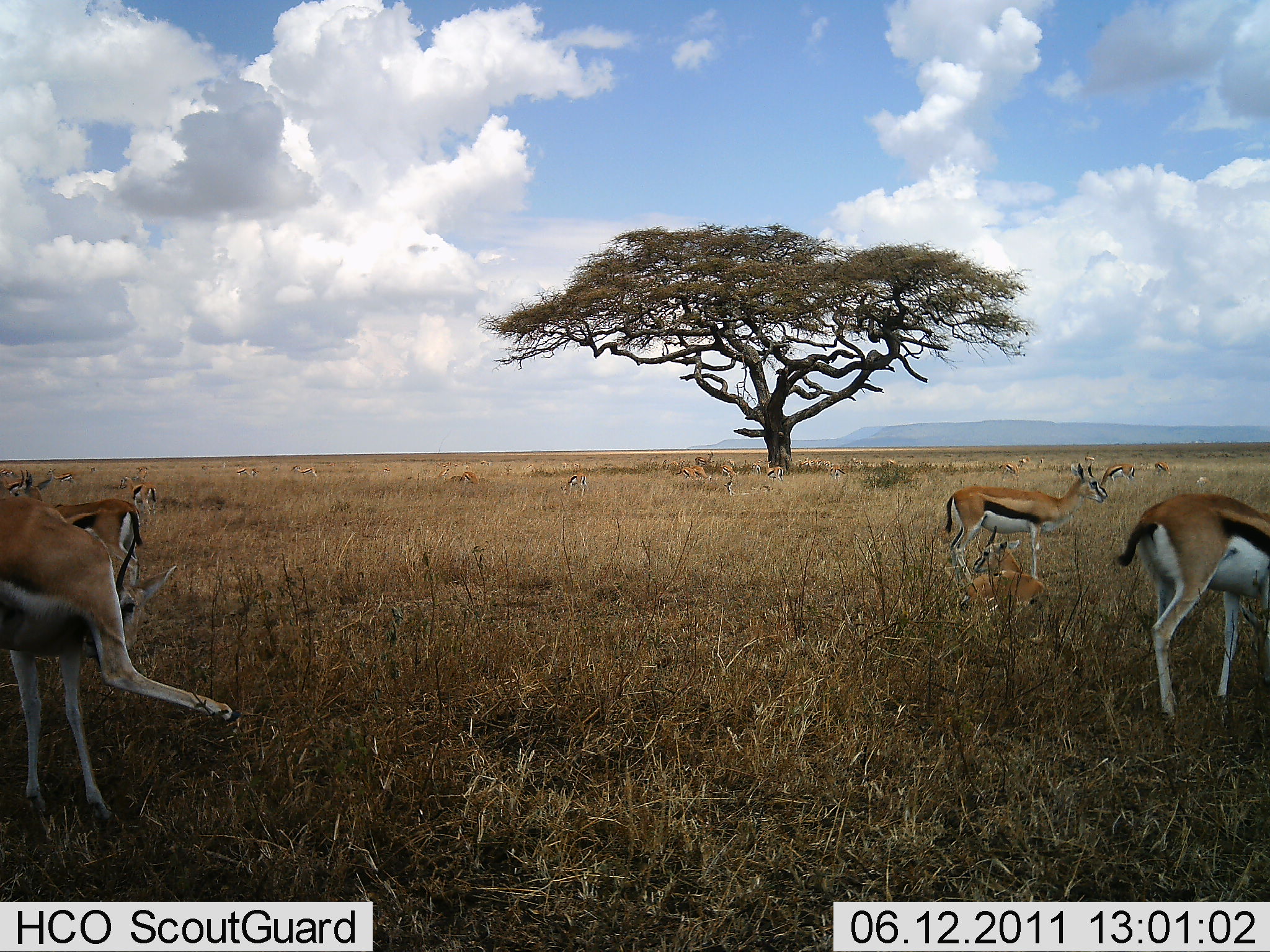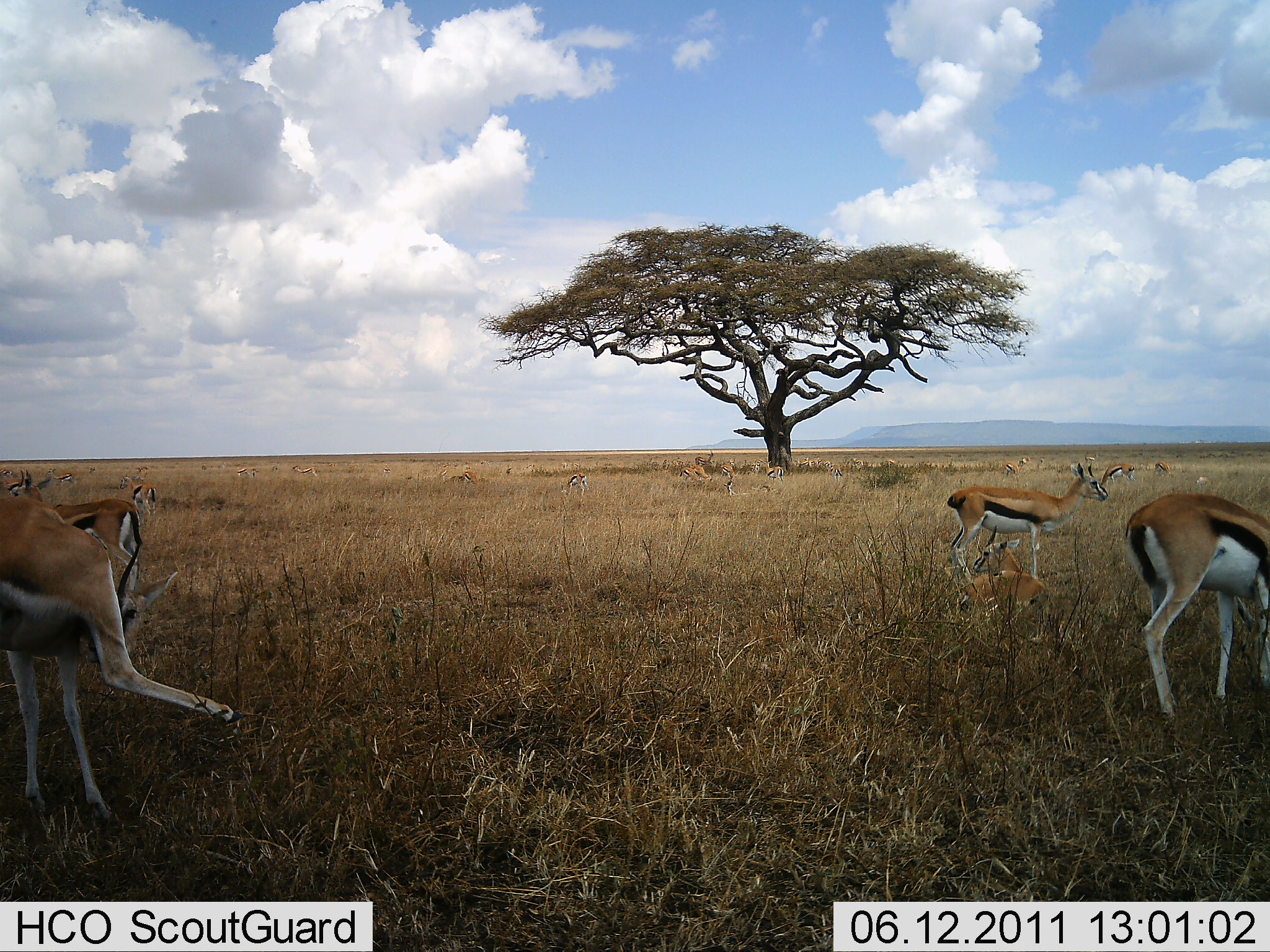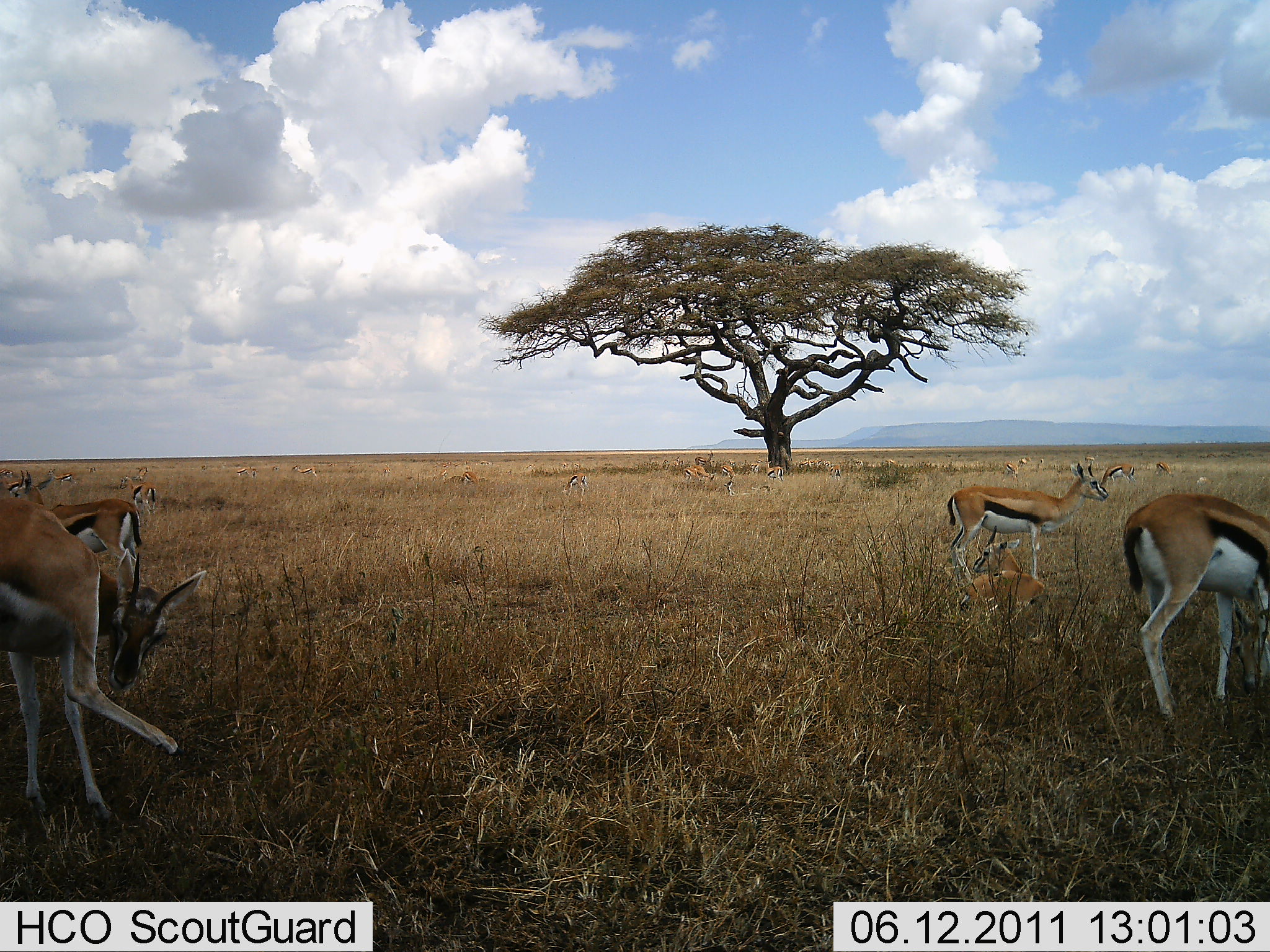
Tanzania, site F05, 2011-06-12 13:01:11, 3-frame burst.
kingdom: Animalia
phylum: Chordata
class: Mammalia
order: Artiodactyla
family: Bovidae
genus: Eudorcas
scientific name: Eudorcas thomsonii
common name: thomson's gazelle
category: gazellethomsons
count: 11-50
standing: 83%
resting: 58%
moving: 33%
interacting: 8%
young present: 17%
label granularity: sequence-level